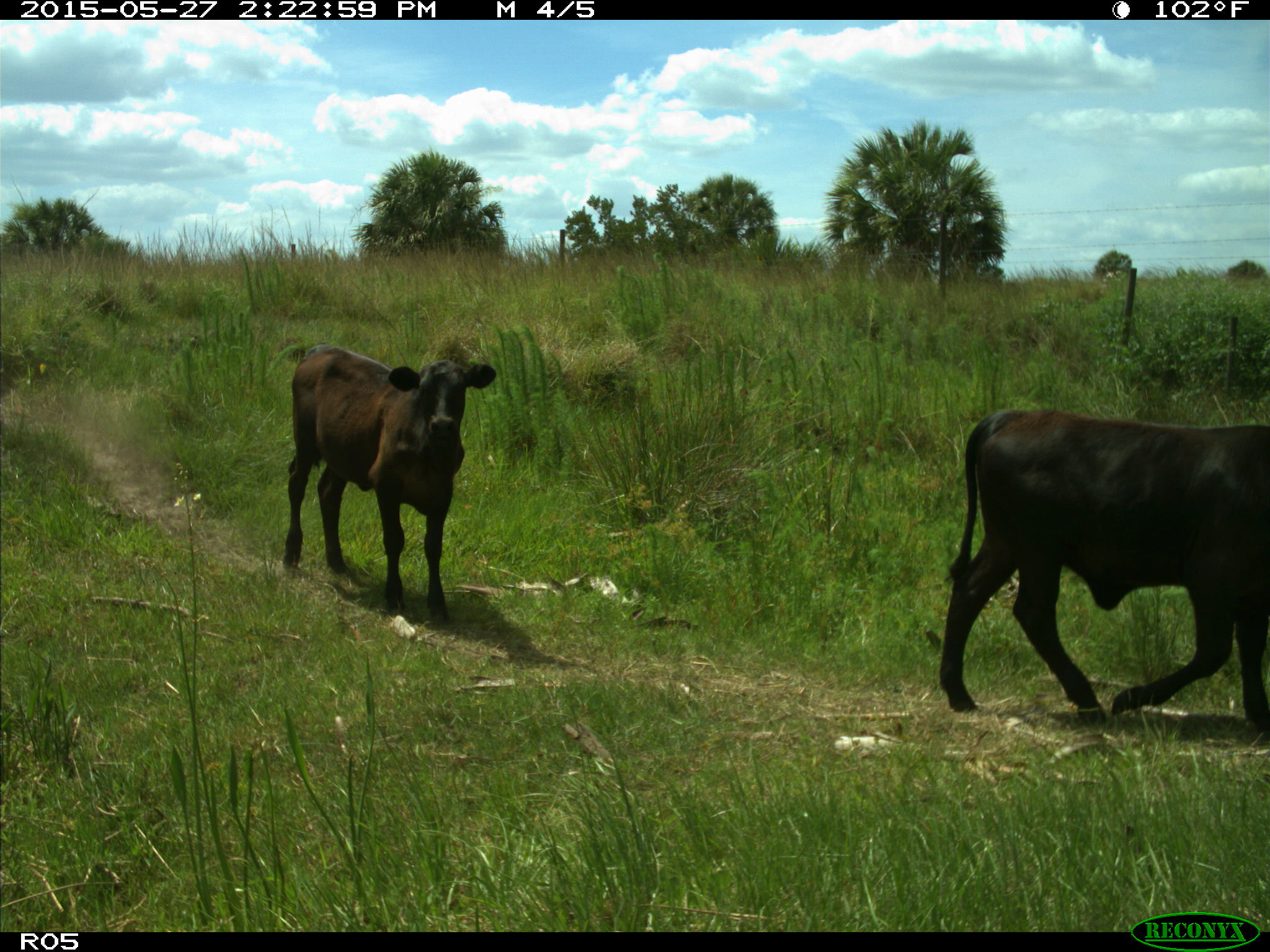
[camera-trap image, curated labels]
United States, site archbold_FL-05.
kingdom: Animalia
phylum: Chordata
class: Mammalia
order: Artiodactyla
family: Bovidae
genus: Bos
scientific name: Bos taurus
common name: domestic cow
Bos taurus (domestic cow).